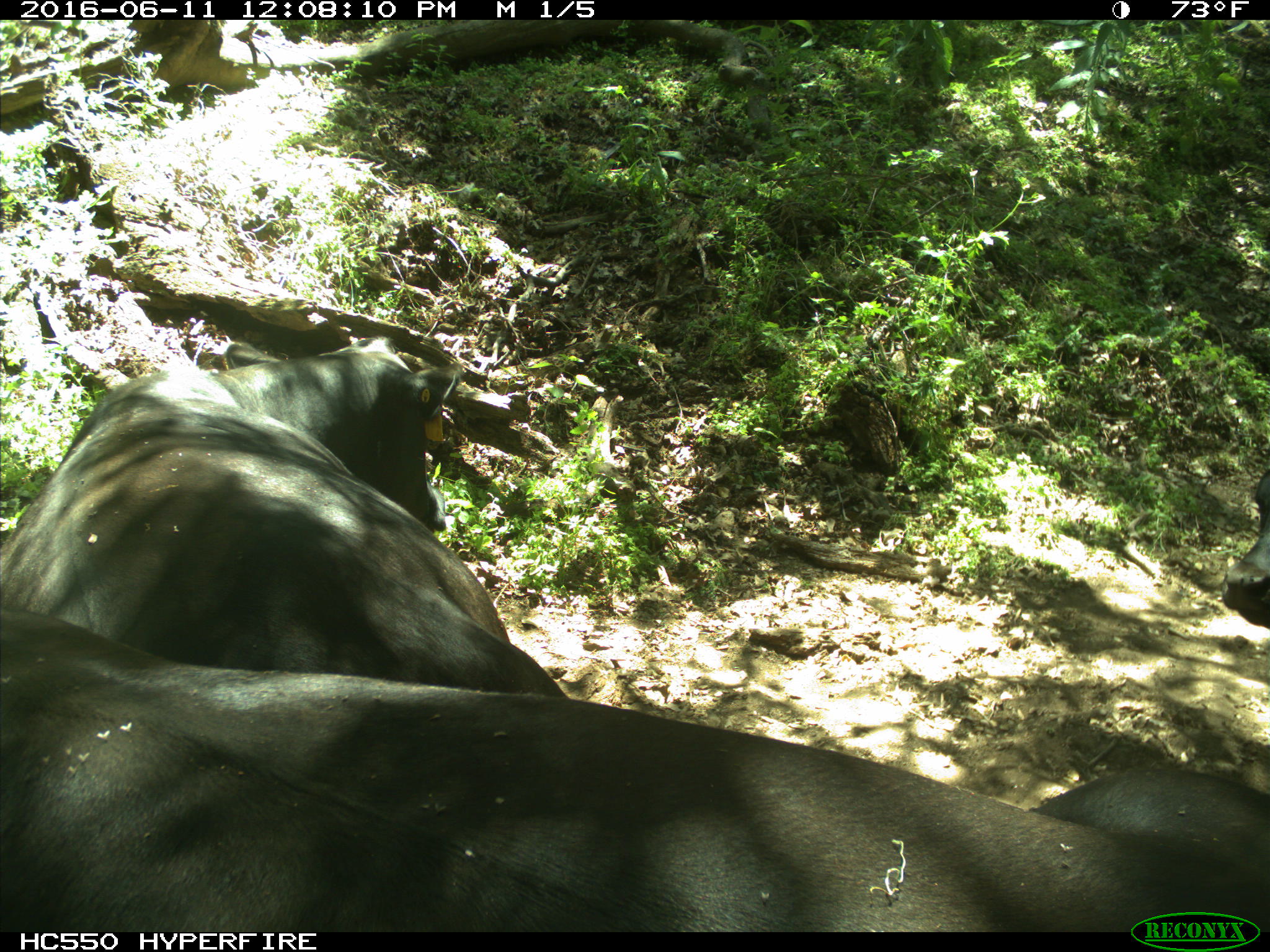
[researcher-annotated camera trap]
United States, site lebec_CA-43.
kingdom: Animalia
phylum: Chordata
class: Mammalia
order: Artiodactyla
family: Bovidae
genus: Bos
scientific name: Bos taurus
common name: domestic cow